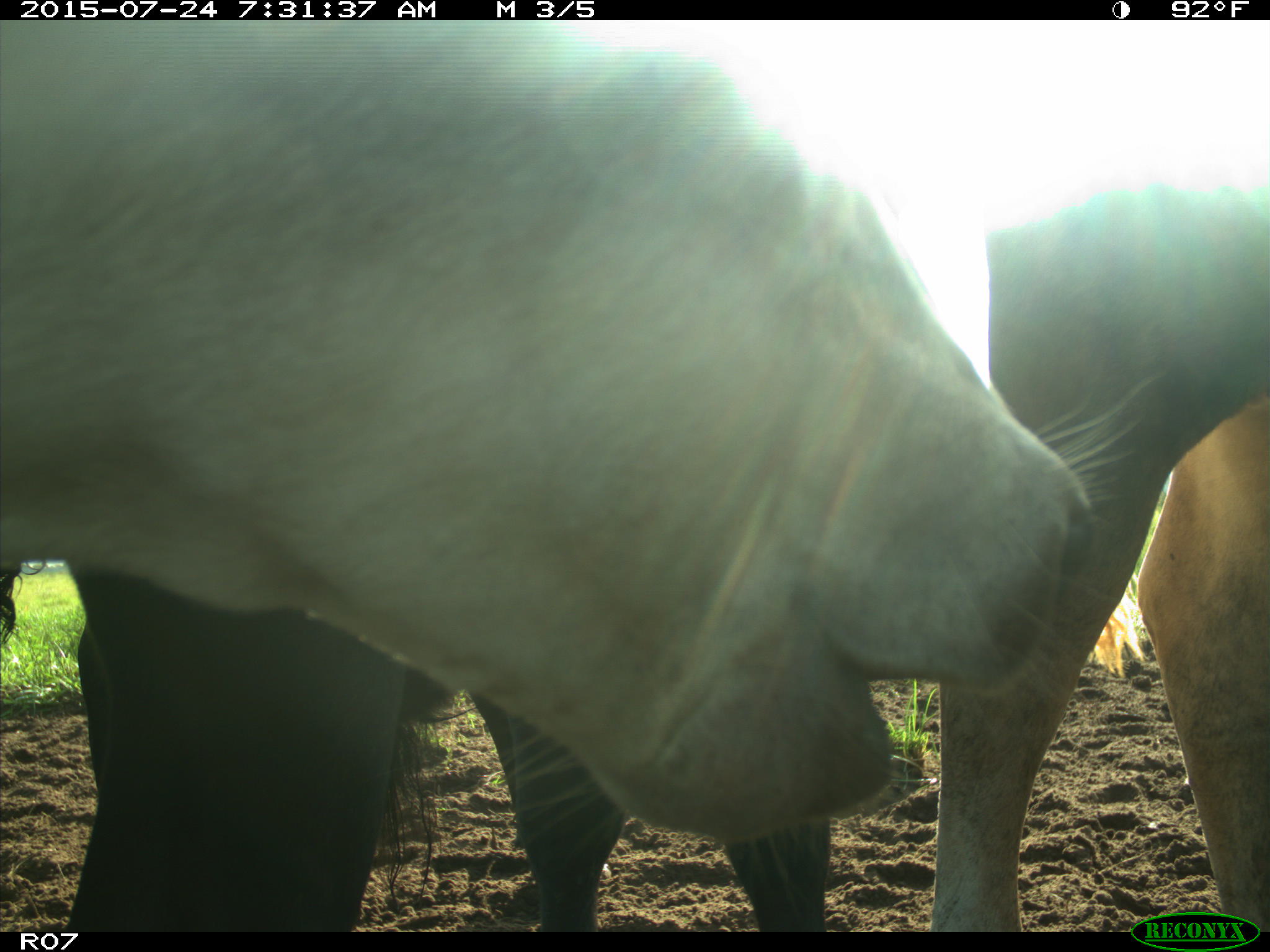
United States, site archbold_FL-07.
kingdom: Animalia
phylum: Chordata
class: Mammalia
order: Artiodactyla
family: Bovidae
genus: Bos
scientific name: Bos taurus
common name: domestic cow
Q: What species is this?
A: Bos taurus (domestic cow).